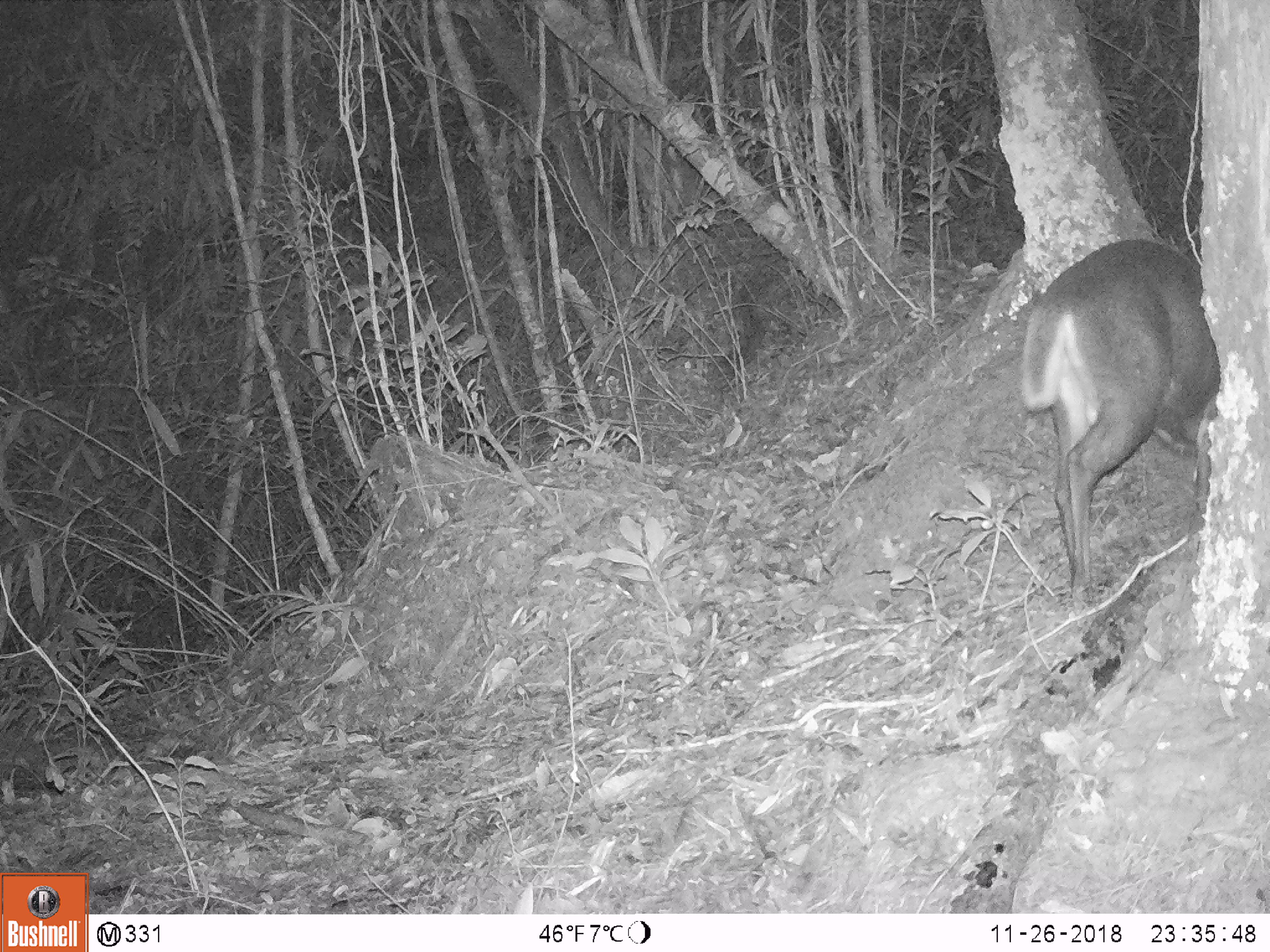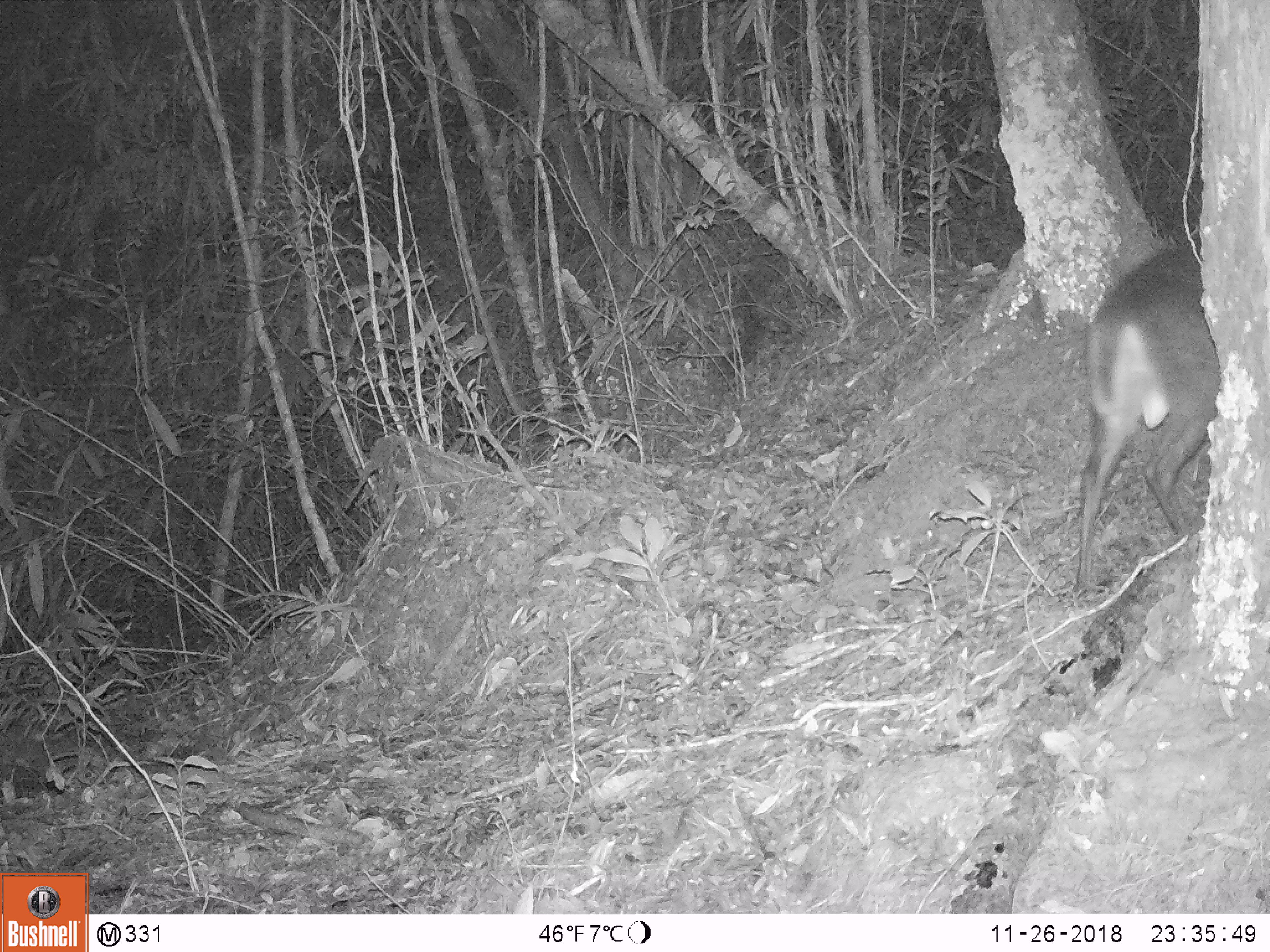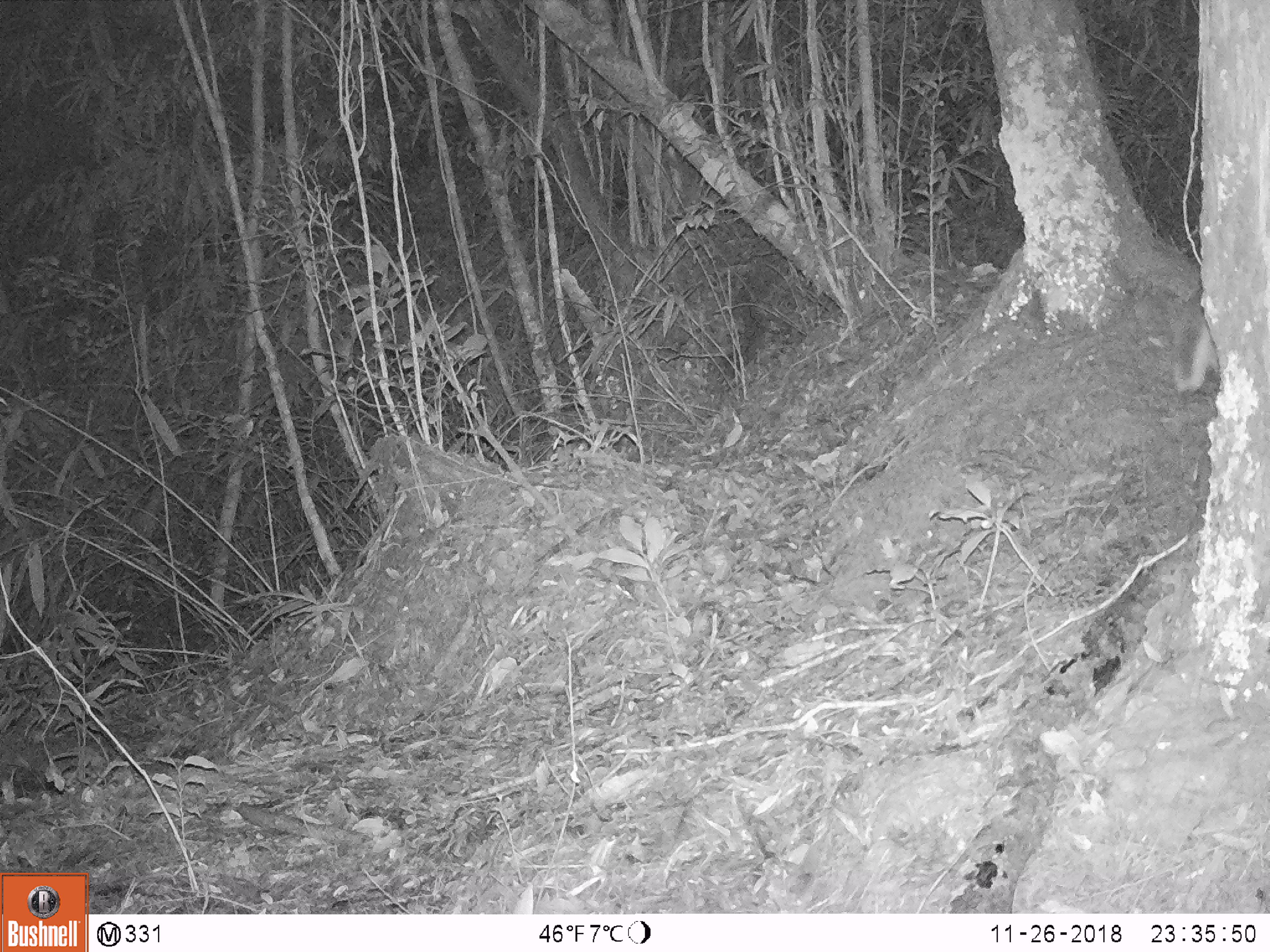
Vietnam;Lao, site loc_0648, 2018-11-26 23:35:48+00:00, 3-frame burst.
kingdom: Animalia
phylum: Chordata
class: Mammalia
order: Artiodactyla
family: Cervidae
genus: Muntiacus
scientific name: Muntiacus rooseveltorum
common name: roosevelt's muntjac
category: roosevelts muntjac group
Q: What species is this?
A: Roosevelts muntjac group (roosevelt's muntjac) (Muntiacus rooseveltorum).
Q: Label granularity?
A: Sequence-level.